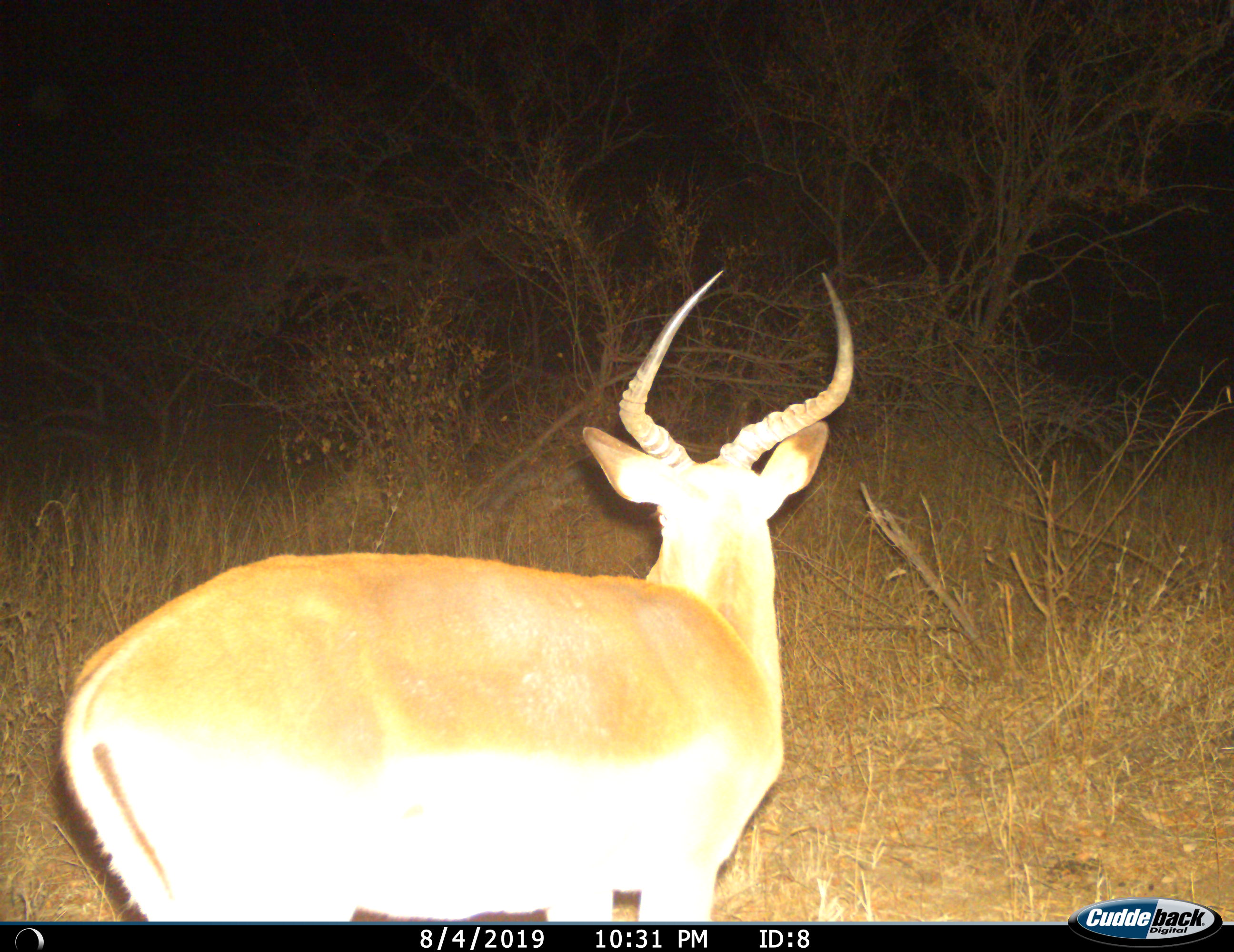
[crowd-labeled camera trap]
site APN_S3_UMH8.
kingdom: Animalia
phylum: Chordata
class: Mammalia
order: Artiodactyla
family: Bovidae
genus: Aepyceros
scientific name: Aepyceros melampus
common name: impala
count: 1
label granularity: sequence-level